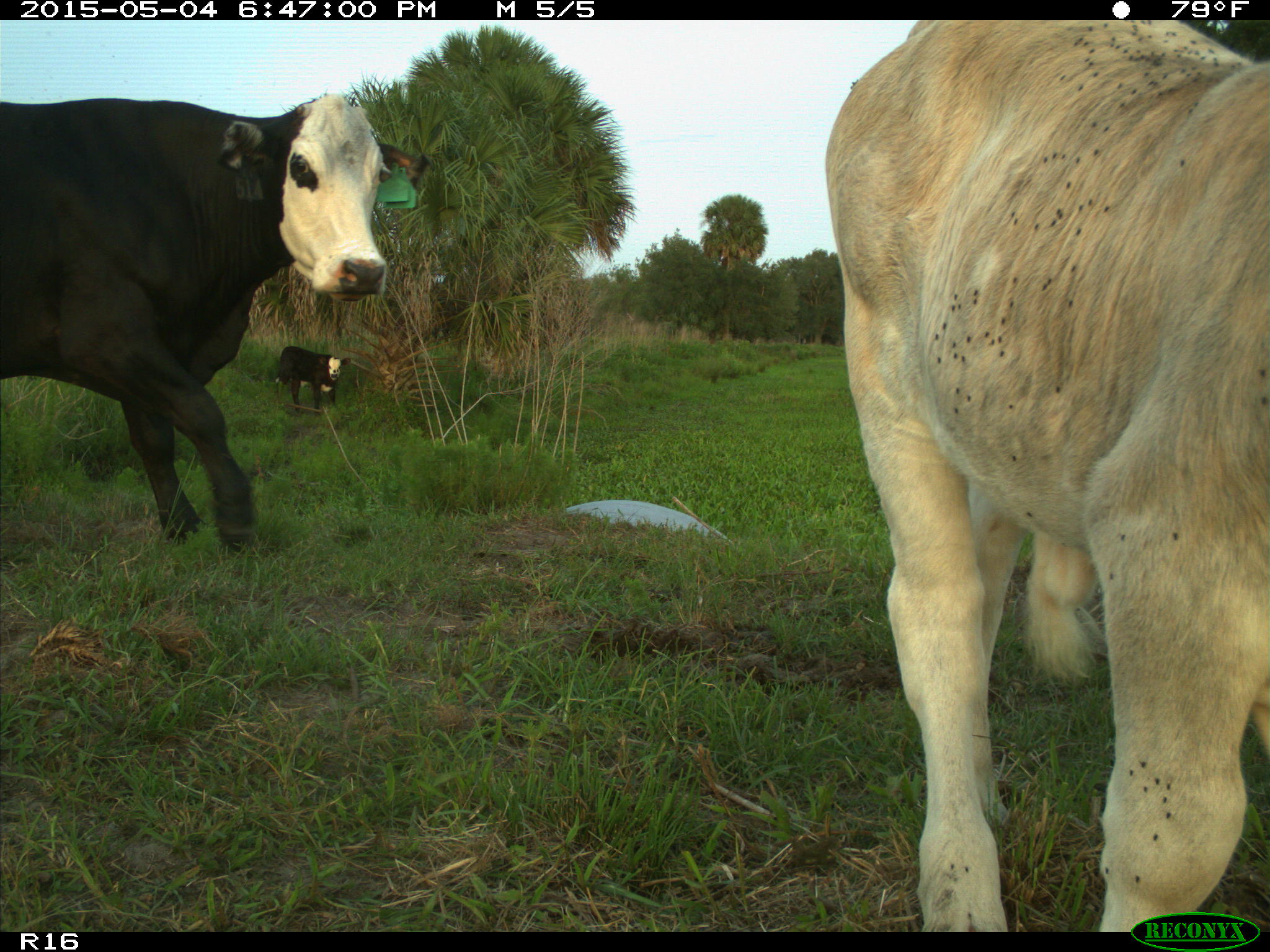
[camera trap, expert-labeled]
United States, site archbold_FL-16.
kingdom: Animalia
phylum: Chordata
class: Mammalia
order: Artiodactyla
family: Bovidae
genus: Bos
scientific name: Bos taurus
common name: domestic cow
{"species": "Bos taurus (domestic cow)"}